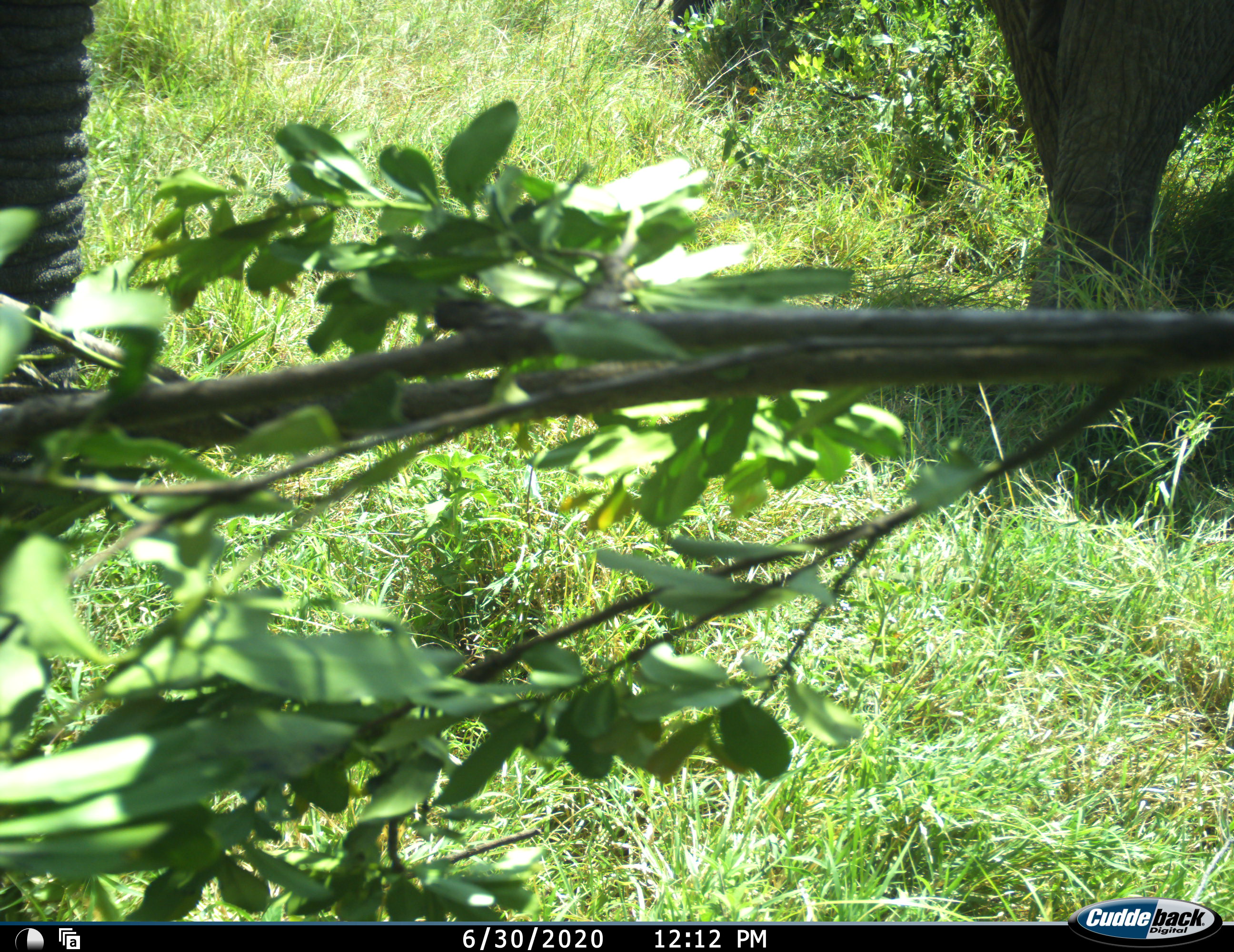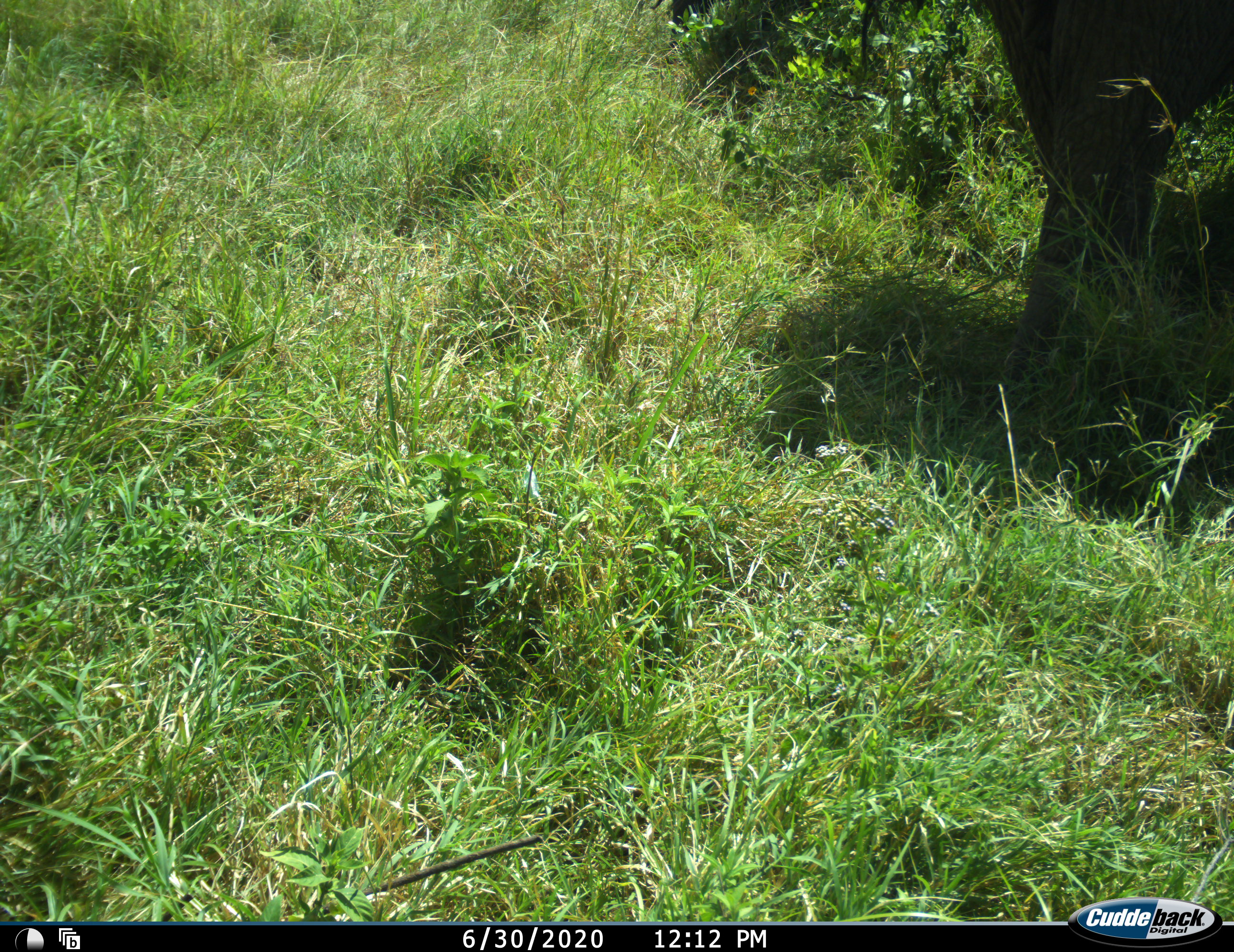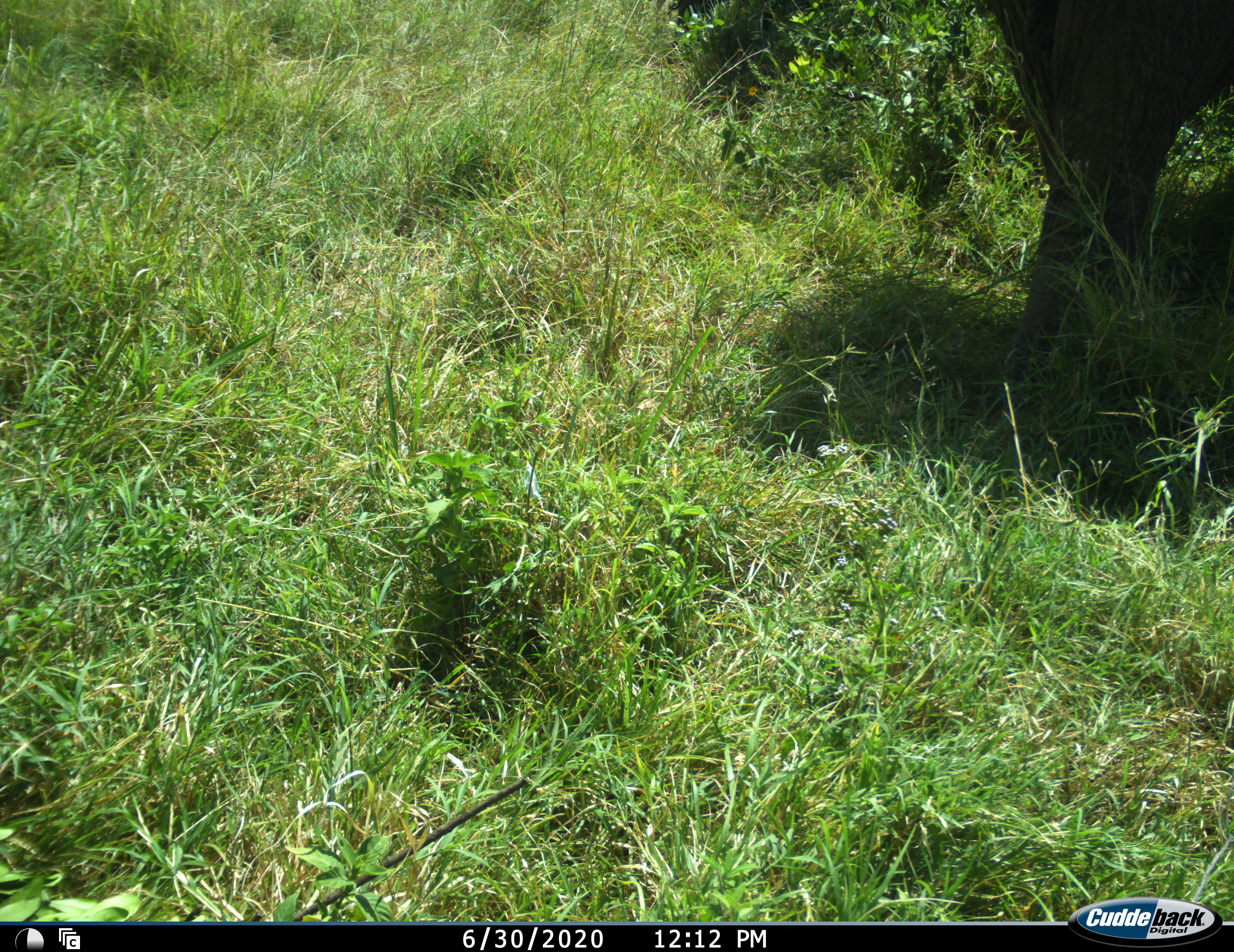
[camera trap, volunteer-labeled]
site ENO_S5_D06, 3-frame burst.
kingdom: Animalia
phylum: Chordata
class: Mammalia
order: Proboscidea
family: Elephantidae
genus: Loxodonta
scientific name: Loxodonta africana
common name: african bush elephant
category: elephant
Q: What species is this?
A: Elephant (african bush elephant) (Loxodonta africana).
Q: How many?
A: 1.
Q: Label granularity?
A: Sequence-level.